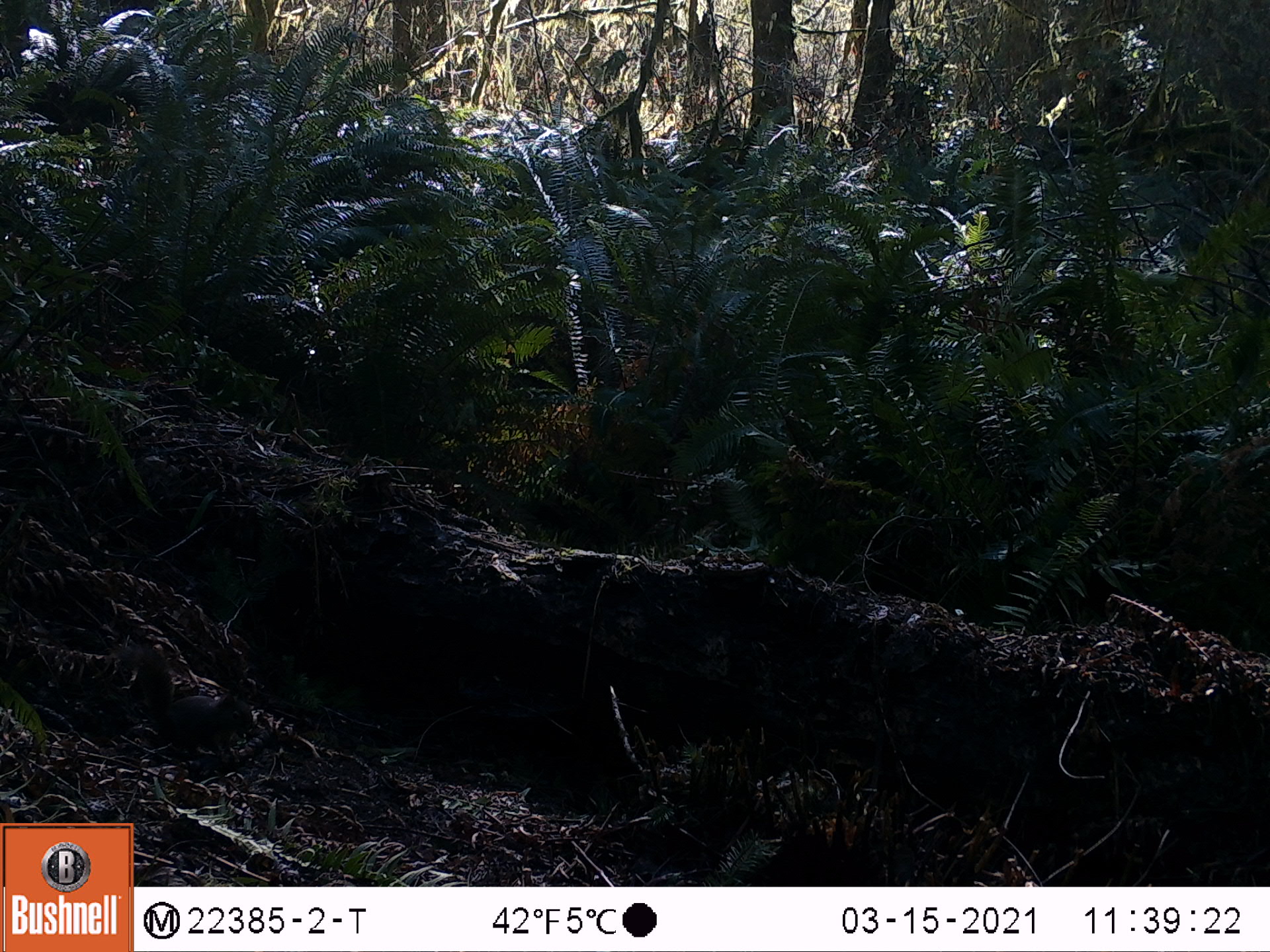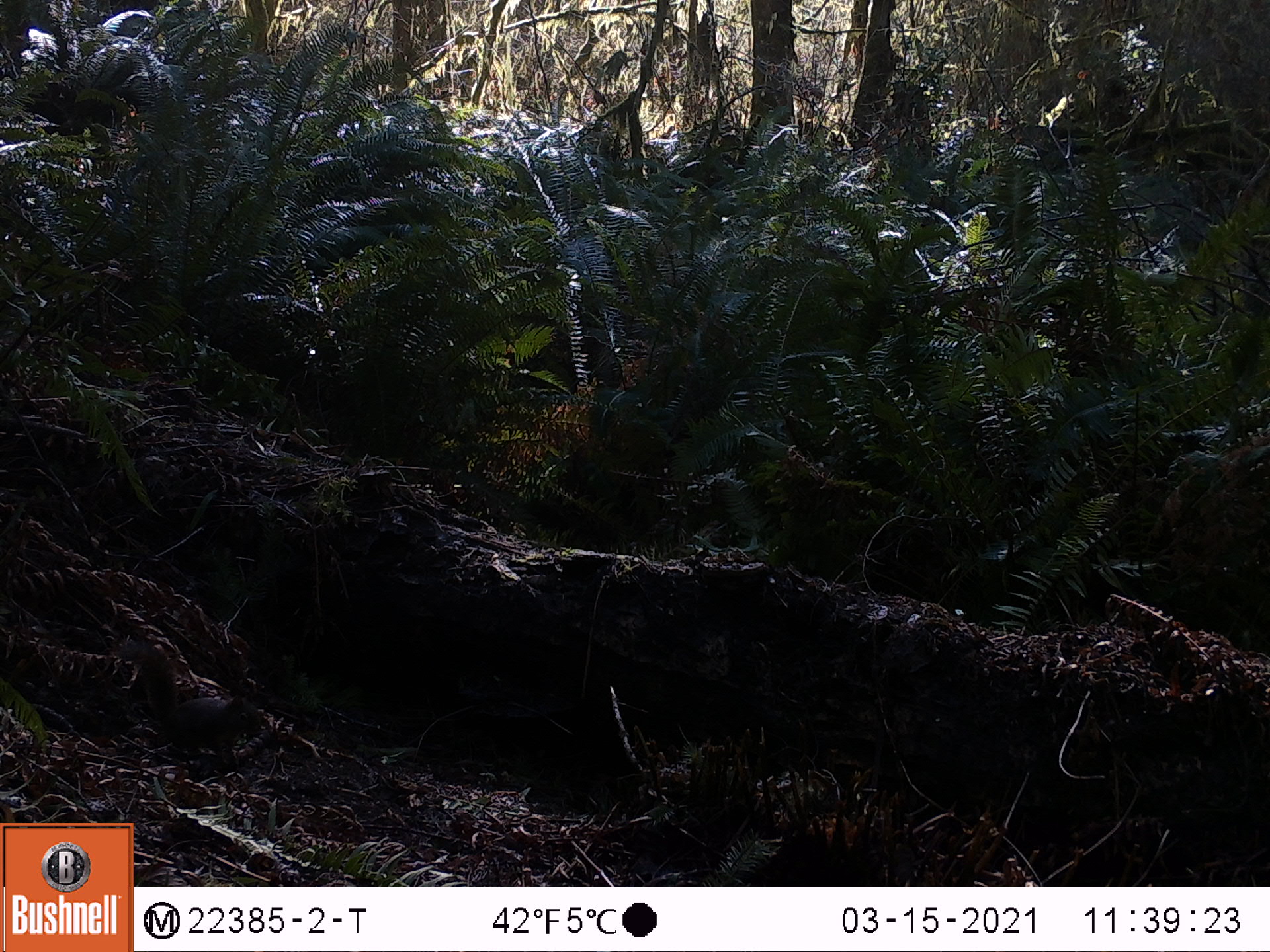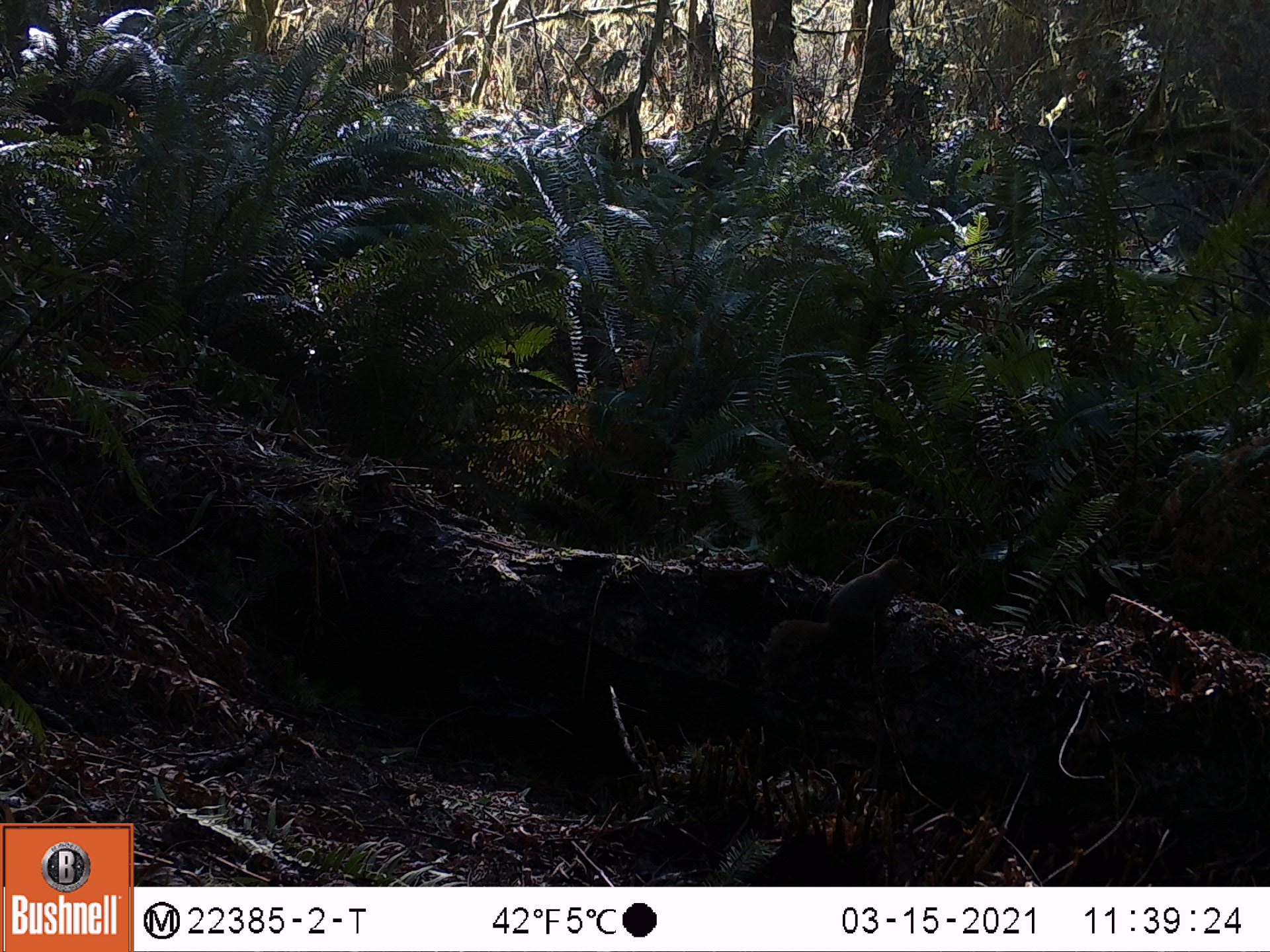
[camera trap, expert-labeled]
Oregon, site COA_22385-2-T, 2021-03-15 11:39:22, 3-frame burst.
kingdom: Animalia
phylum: Chordata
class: Mammalia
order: Rodentia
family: Sciuridae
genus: Tamiasciurus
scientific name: Tamiasciurus douglasii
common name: douglas squirrel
Douglas squirrel (Tamiasciurus douglasii).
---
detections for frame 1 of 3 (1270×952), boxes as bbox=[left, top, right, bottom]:
douglas squirrel: bbox=[117, 642, 259, 777]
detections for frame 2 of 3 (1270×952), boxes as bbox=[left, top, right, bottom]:
douglas squirrel: bbox=[130, 640, 267, 774]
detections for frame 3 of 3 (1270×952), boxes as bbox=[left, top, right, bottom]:
douglas squirrel: bbox=[760, 548, 917, 682]